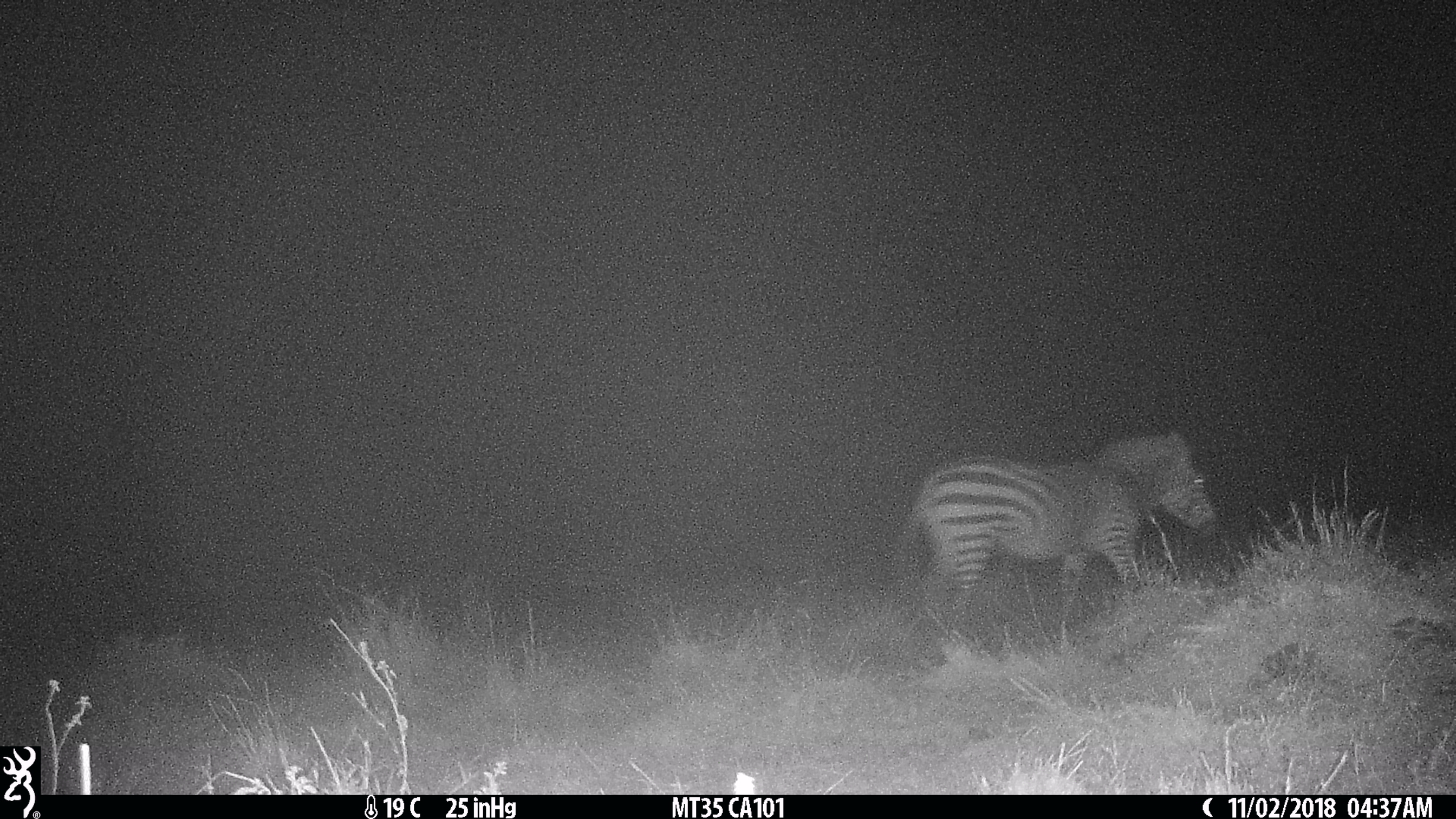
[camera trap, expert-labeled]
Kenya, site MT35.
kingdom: Animalia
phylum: Chordata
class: Mammalia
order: Perissodactyla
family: Equidae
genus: Equus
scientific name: Equus quagga burchellii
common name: burchell's zebra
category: zebra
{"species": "zebra (burchell's zebra) (Equus quagga burchellii)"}